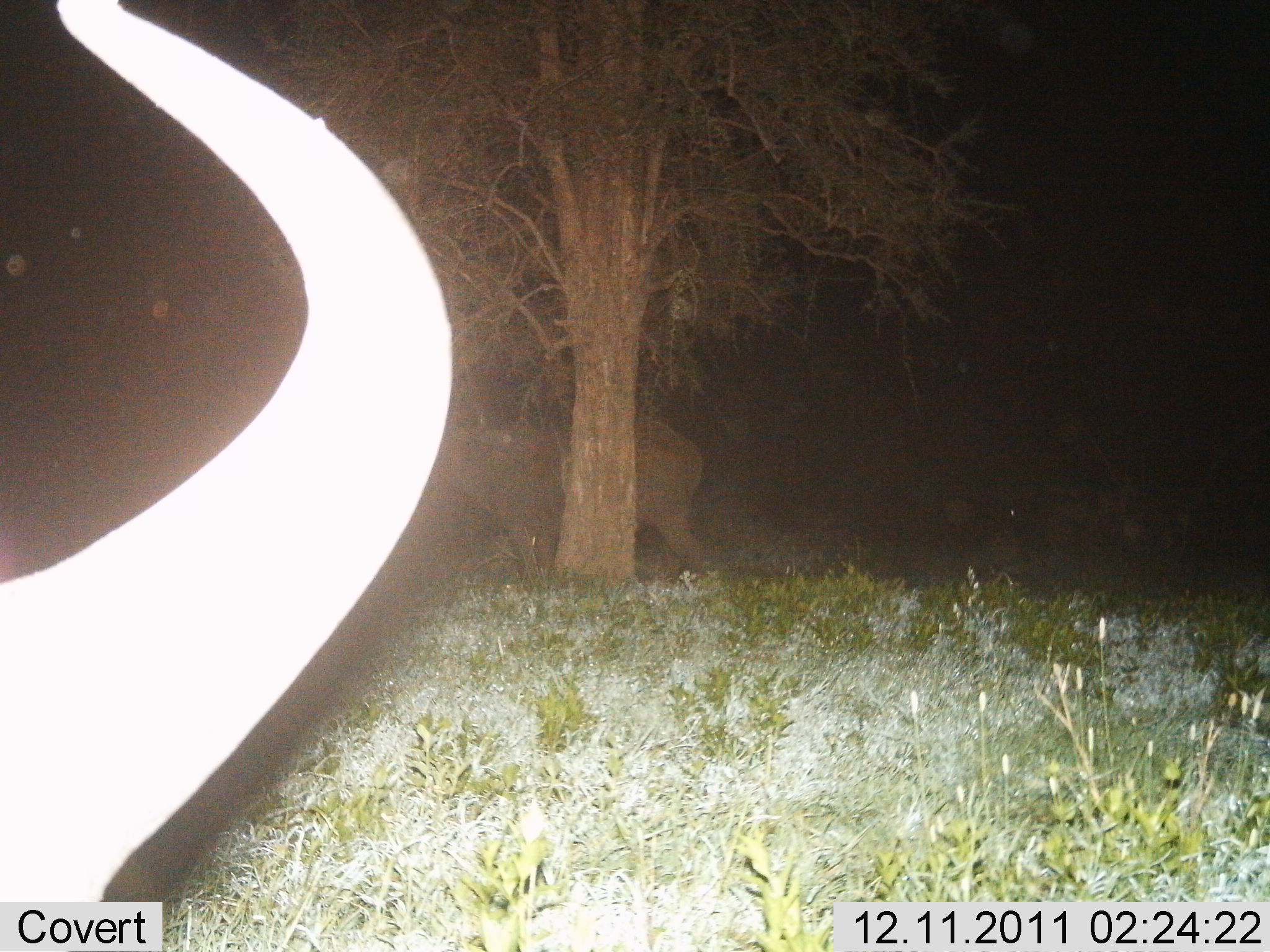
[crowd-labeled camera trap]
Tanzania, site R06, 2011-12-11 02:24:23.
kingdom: Animalia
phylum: Chordata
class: Mammalia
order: Artiodactyla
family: Bovidae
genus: Syncerus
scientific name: Syncerus caffer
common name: cape buffalo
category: buffalo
Buffalo (cape buffalo) (Syncerus caffer), count 2. Behavior (volunteer vote fractions): standing 83%, resting 8%, moving 8%, interacting 0%. Young present (vote fraction): 0%. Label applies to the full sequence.